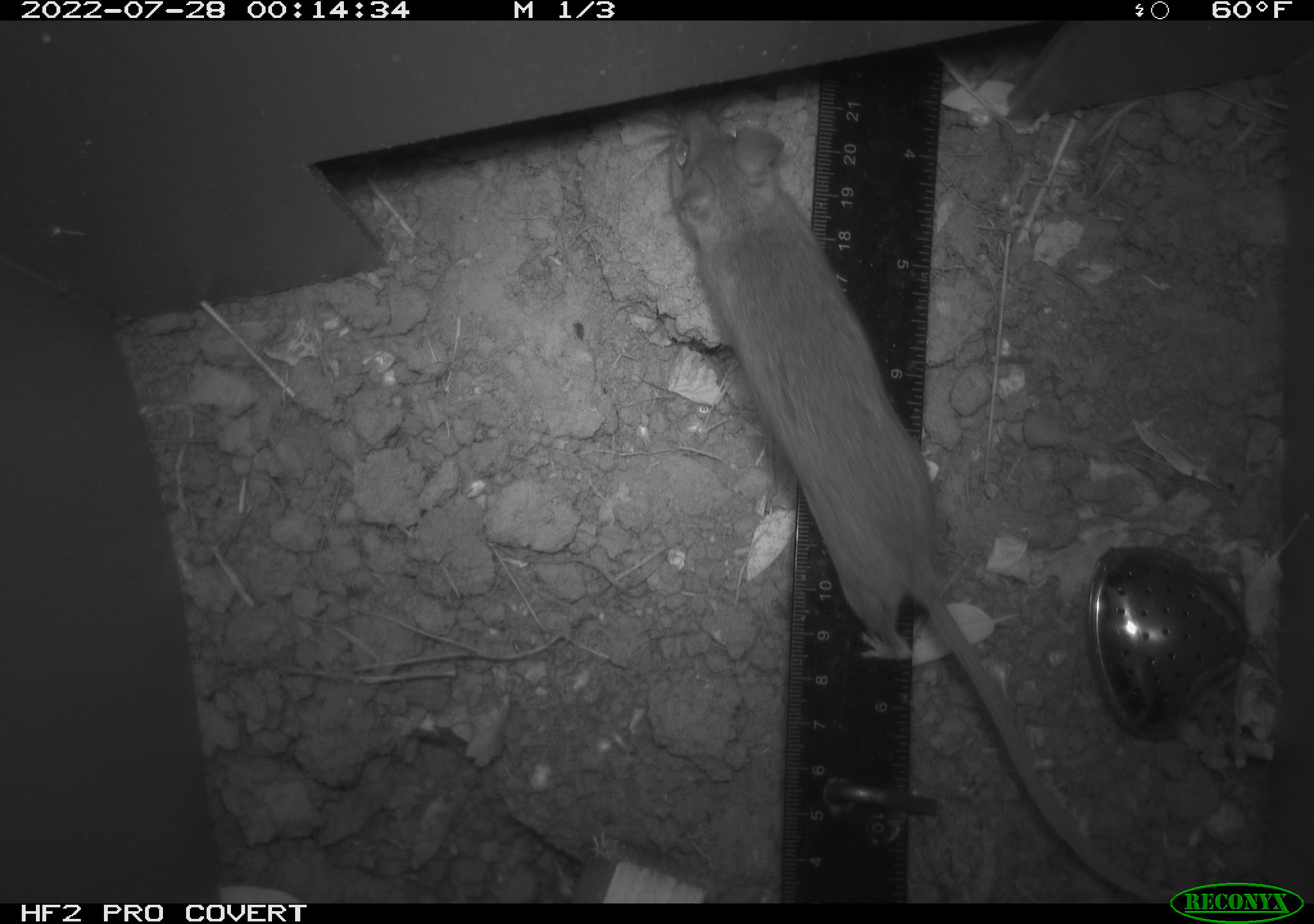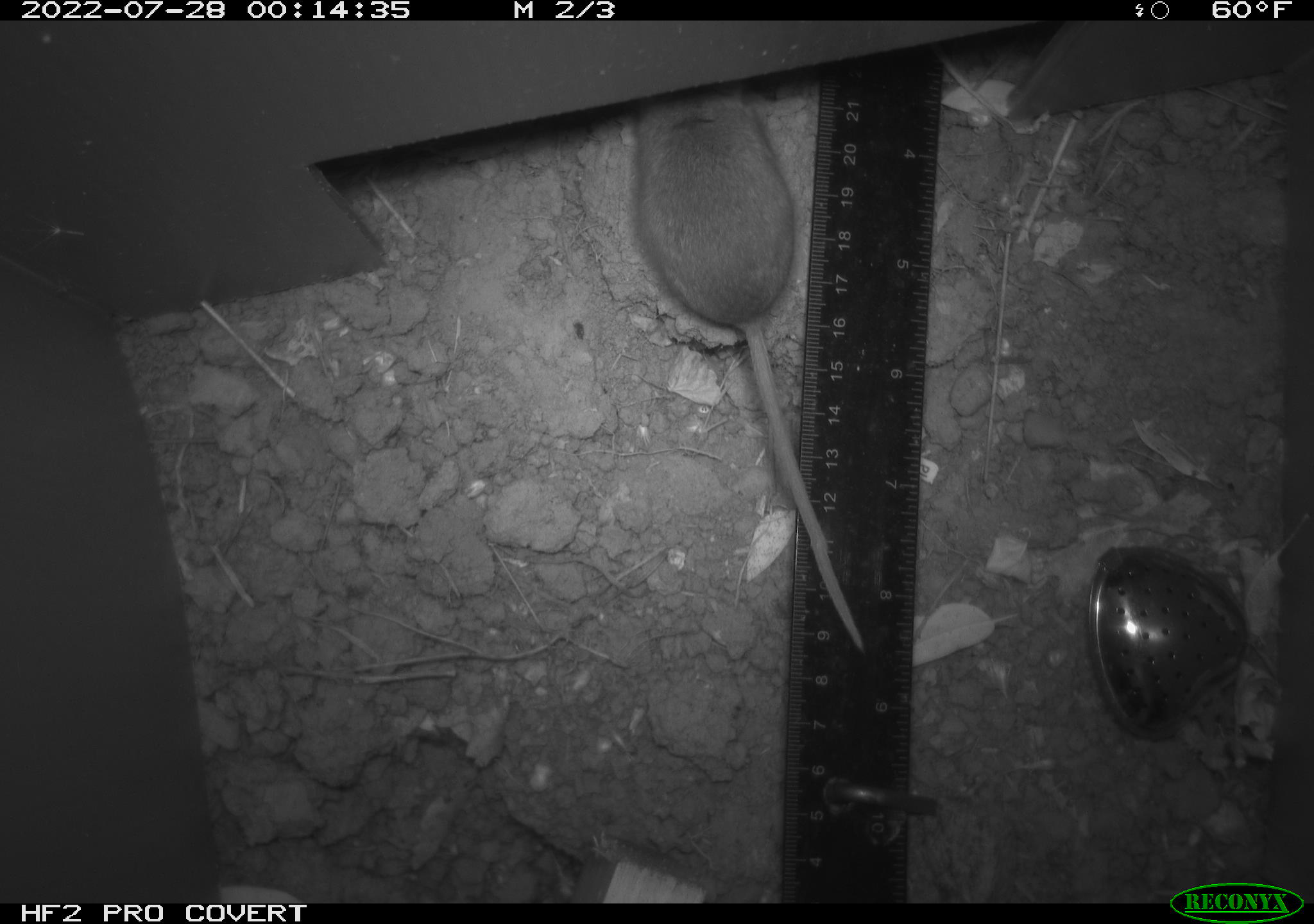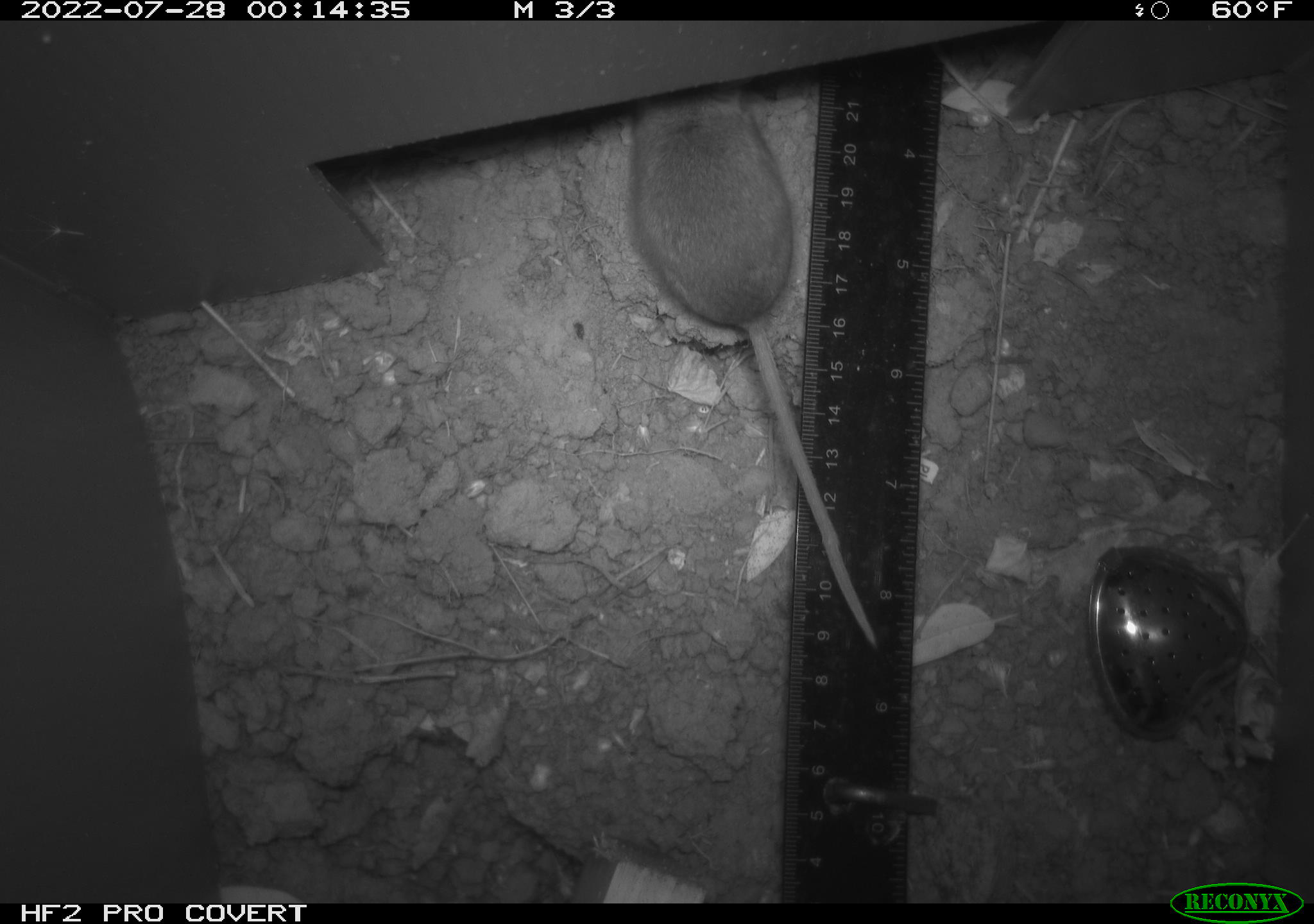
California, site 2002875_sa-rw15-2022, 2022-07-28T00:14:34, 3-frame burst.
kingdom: Animalia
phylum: Chordata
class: Mammalia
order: Rodentia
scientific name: Rodentia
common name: mouse species